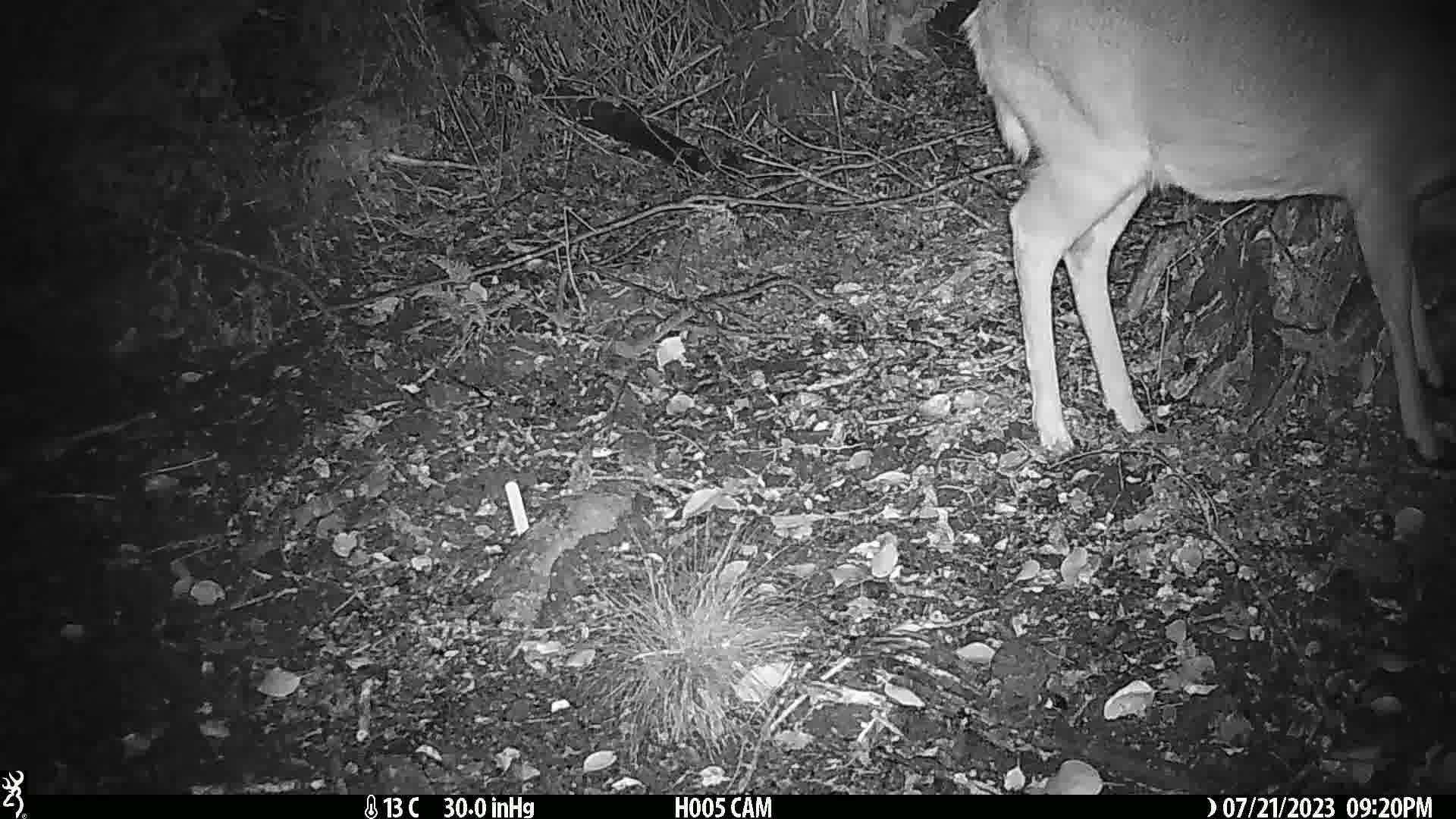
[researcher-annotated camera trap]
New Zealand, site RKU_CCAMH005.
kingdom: Animalia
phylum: Chordata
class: Mammalia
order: Artiodactyla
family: Cervidae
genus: Odocoileus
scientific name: Odocoileus virginianus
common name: white-tailed deer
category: white tailed deer